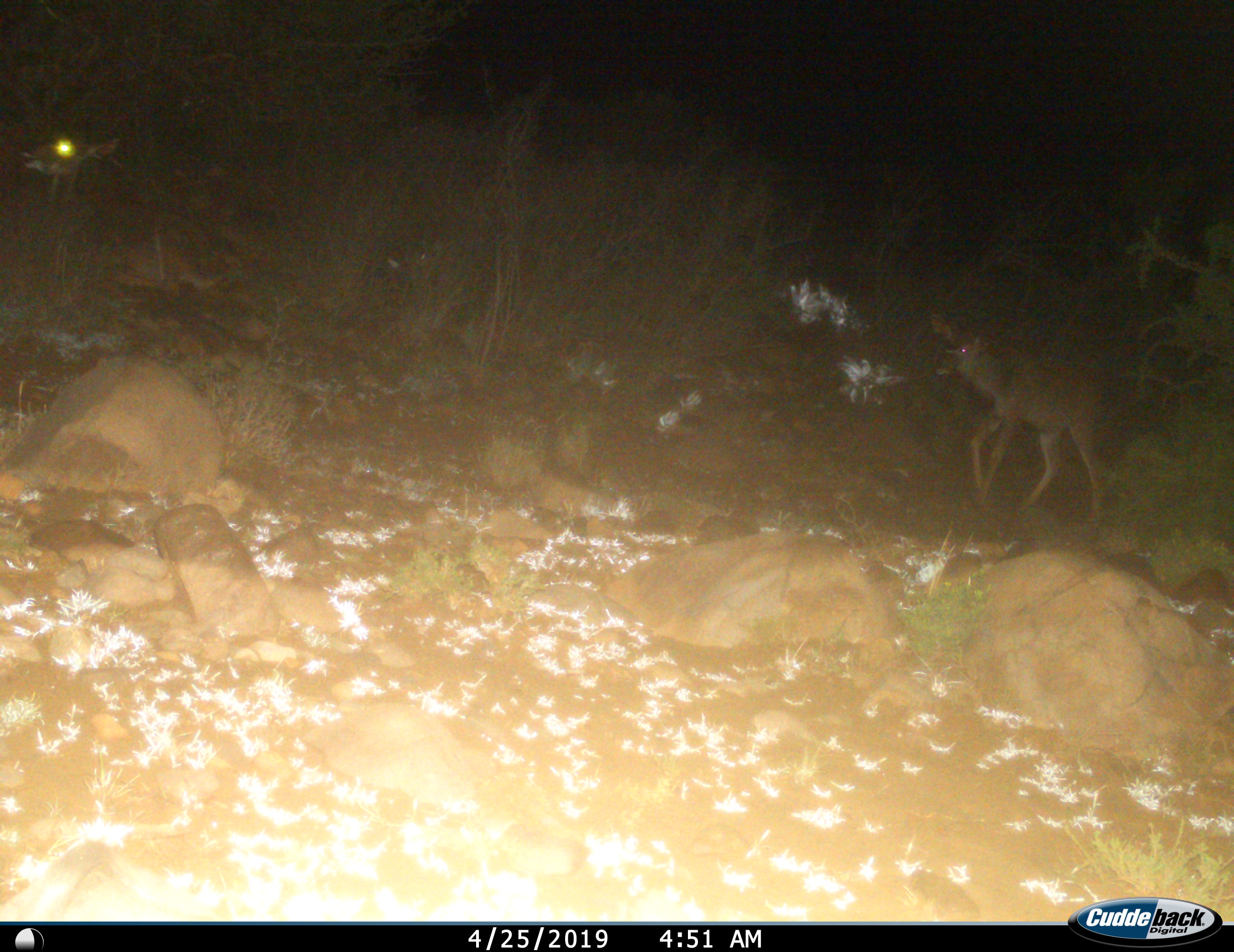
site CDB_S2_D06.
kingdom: Animalia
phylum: Chordata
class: Mammalia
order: Artiodactyla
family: Bovidae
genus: Tragelaphus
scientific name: Tragelaphus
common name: kudu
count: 2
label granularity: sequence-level